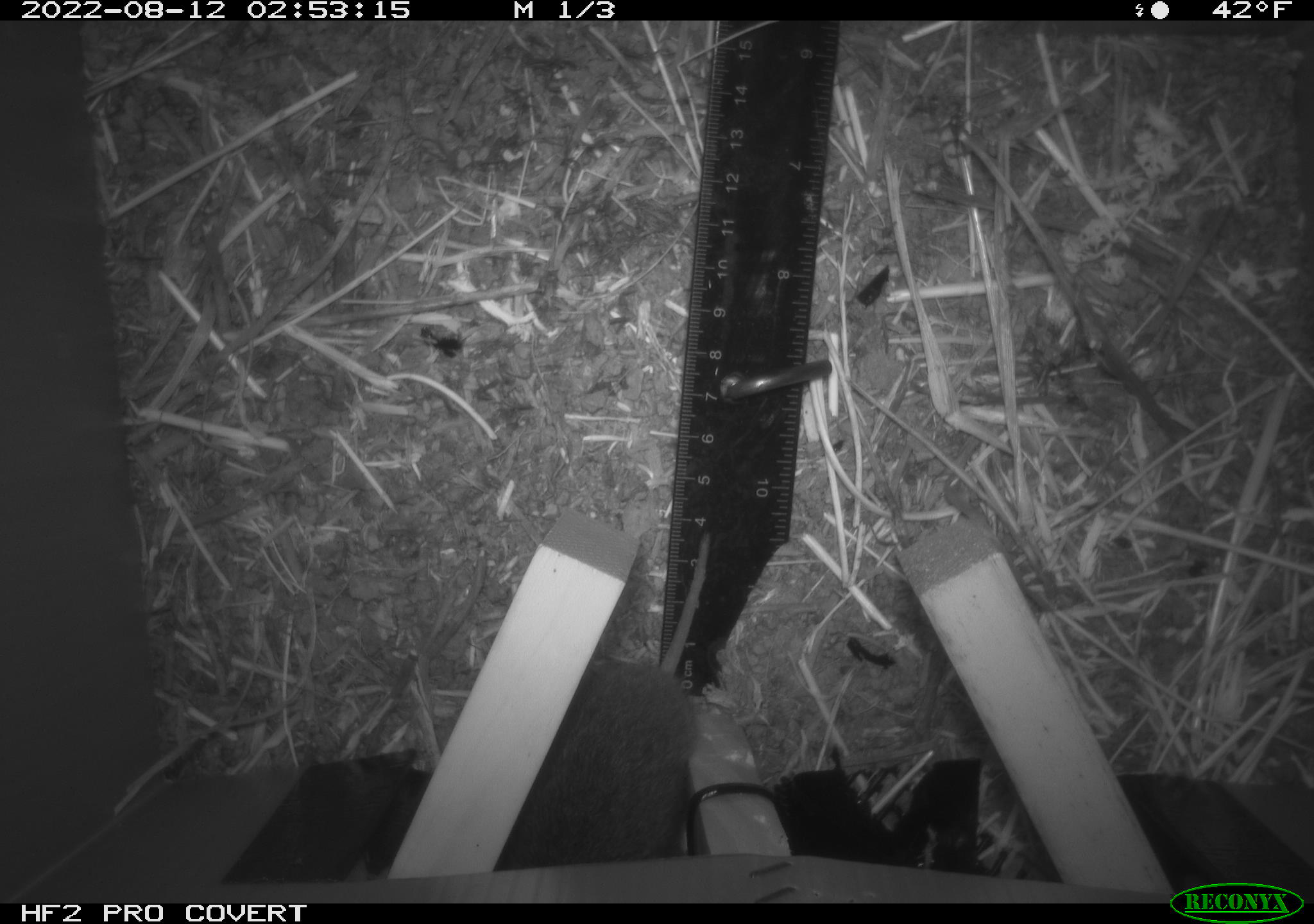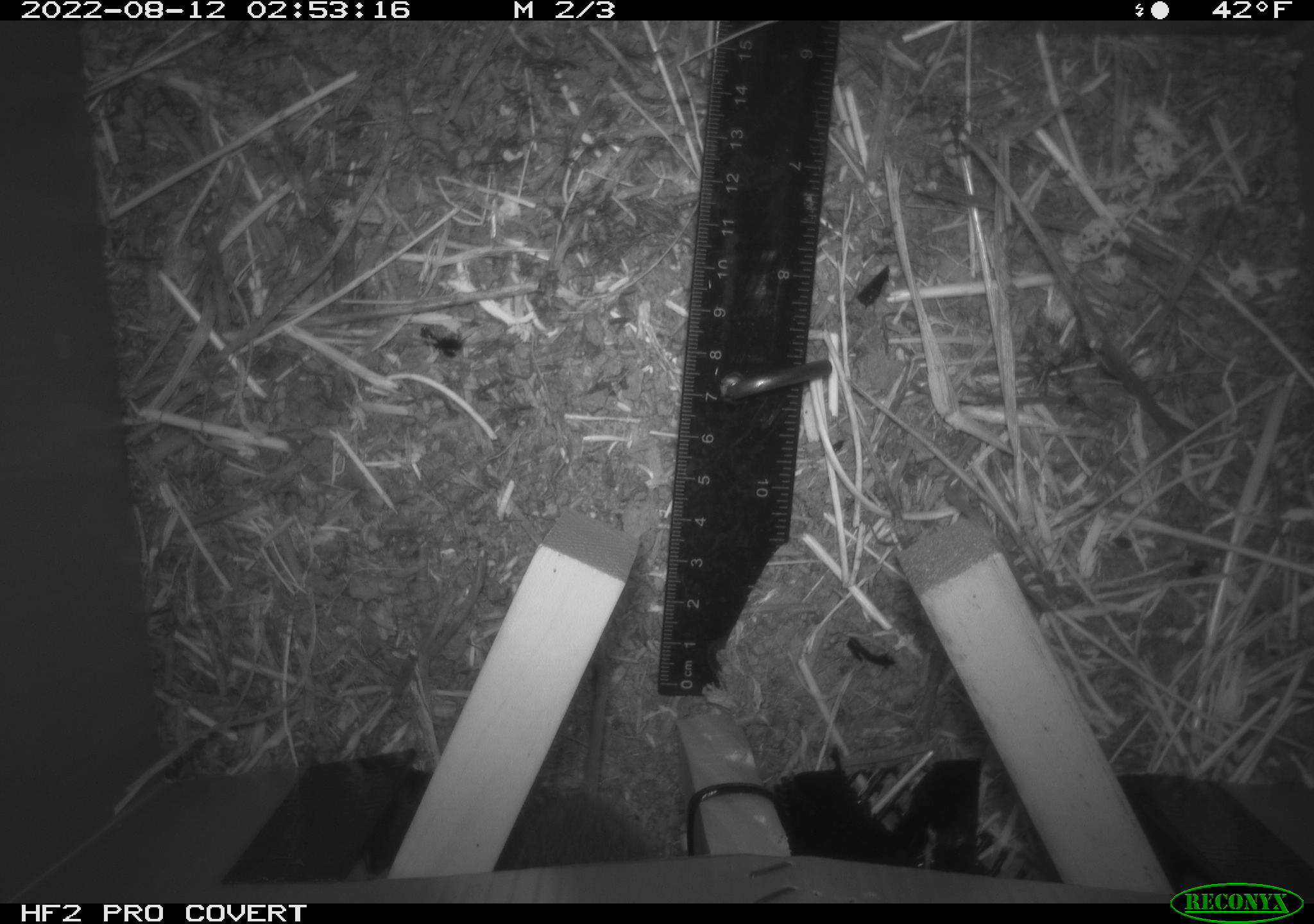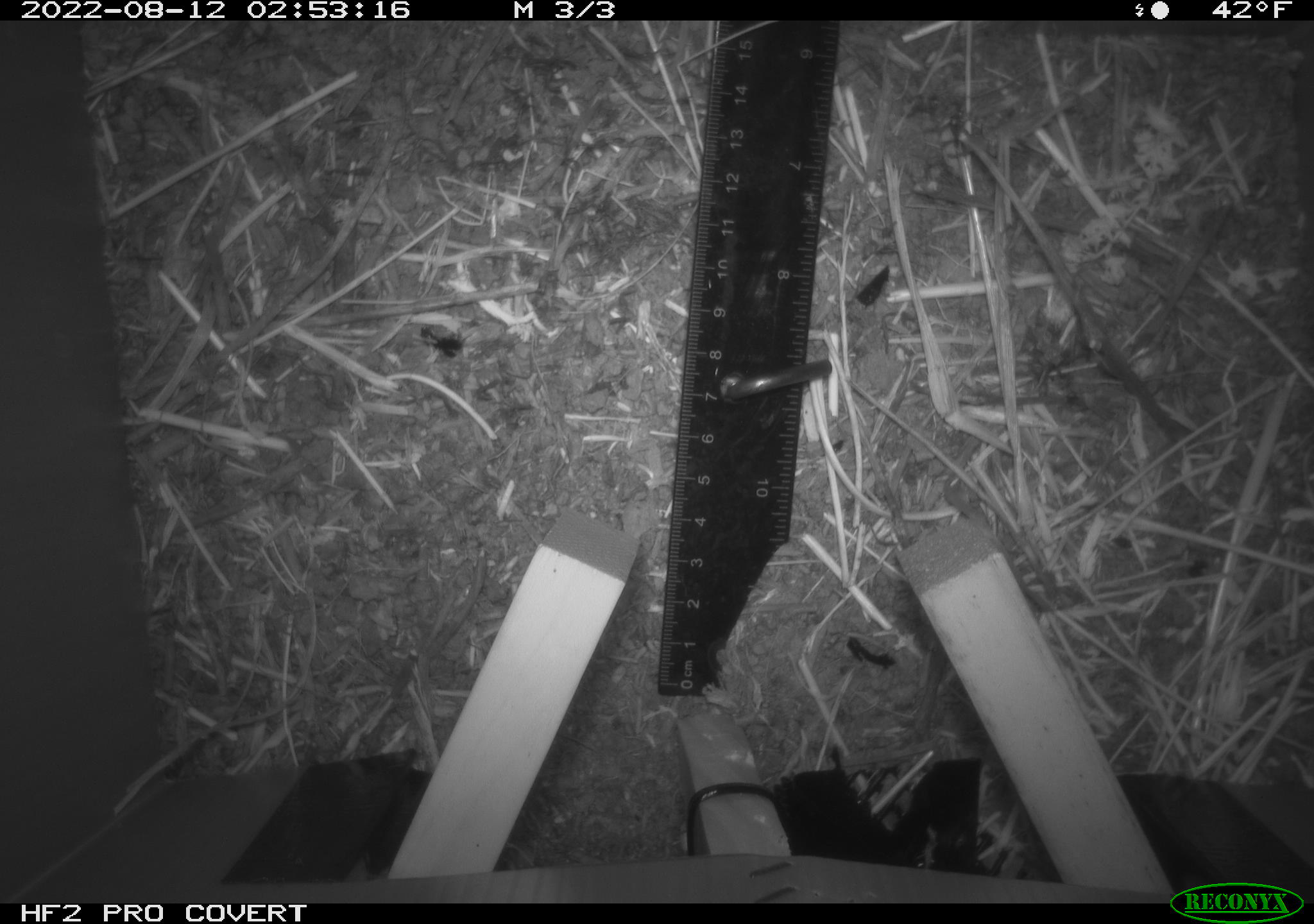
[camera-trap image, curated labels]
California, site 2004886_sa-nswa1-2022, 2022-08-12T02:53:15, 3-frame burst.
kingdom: Animalia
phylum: Chordata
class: Mammalia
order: Rodentia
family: Cricetidae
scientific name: Cricetidae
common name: hamsters, voles, lemmings, and allies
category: cricetidae family